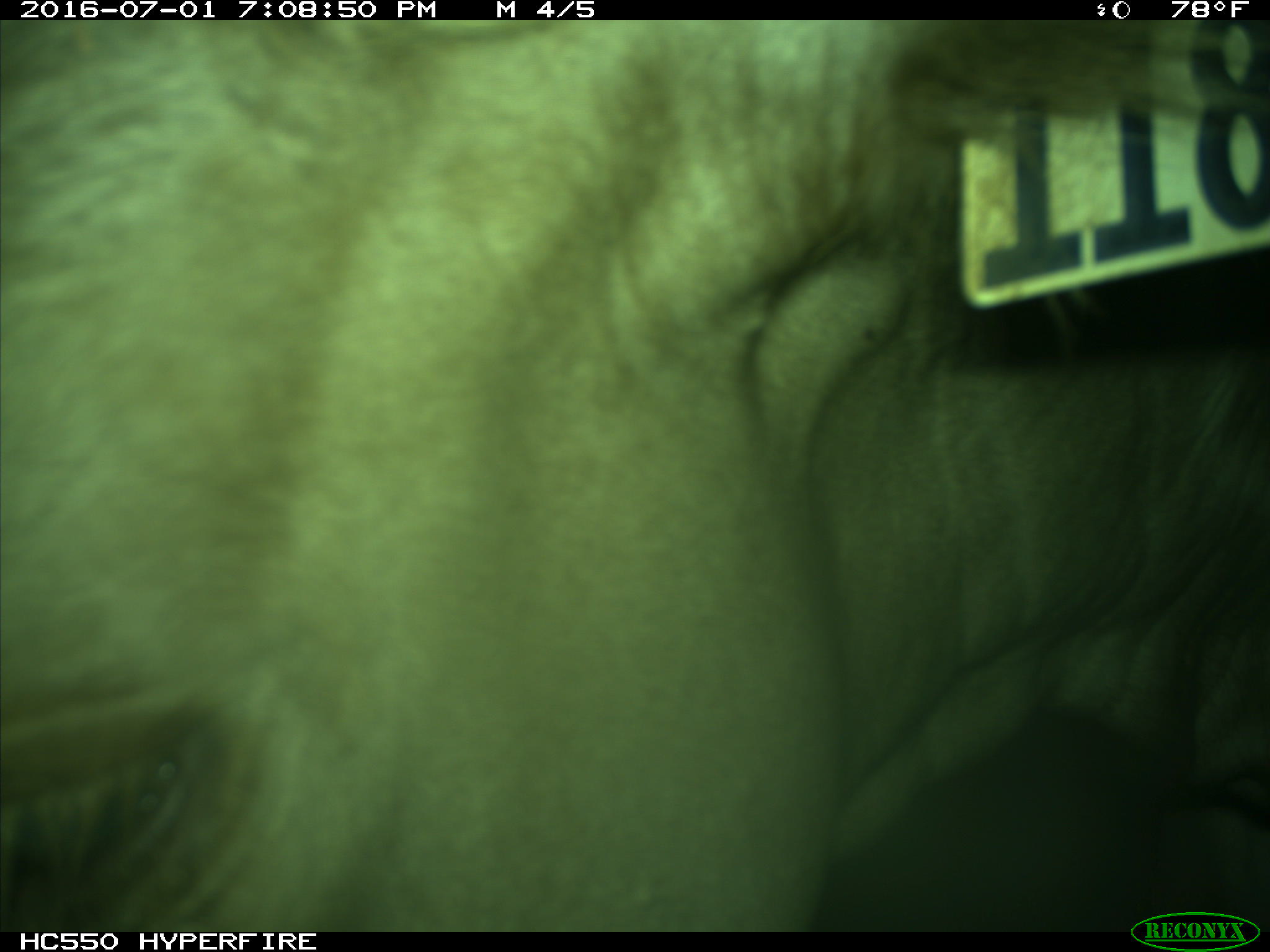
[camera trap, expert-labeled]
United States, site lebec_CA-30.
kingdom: Animalia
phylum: Chordata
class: Mammalia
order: Artiodactyla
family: Bovidae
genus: Bos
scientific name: Bos taurus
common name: domestic cow